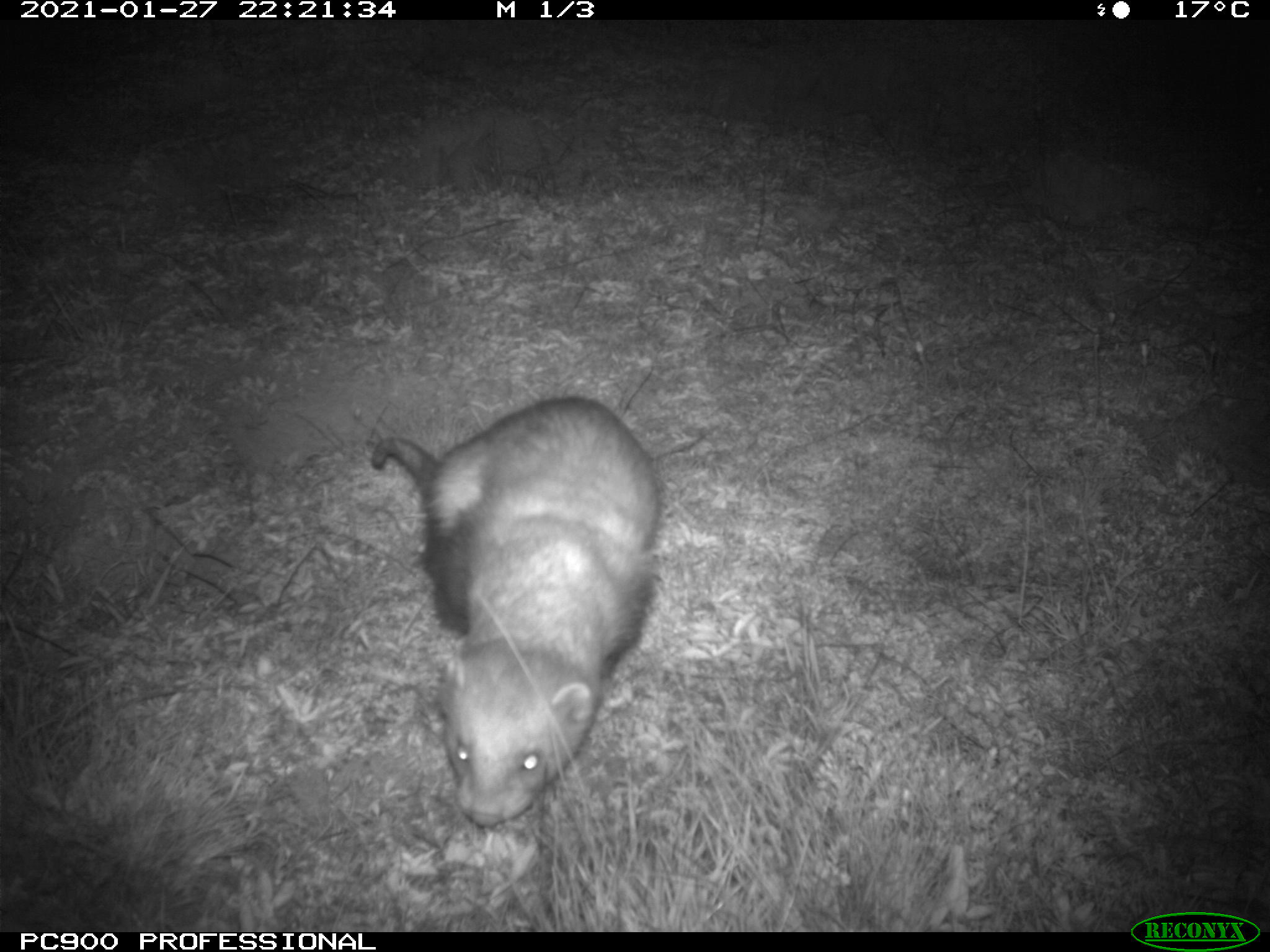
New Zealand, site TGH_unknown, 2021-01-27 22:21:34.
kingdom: Animalia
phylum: Chordata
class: Mammalia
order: Carnivora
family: Mustelidae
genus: Mustela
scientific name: Mustela furo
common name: ferret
Ferret (Mustela furo).